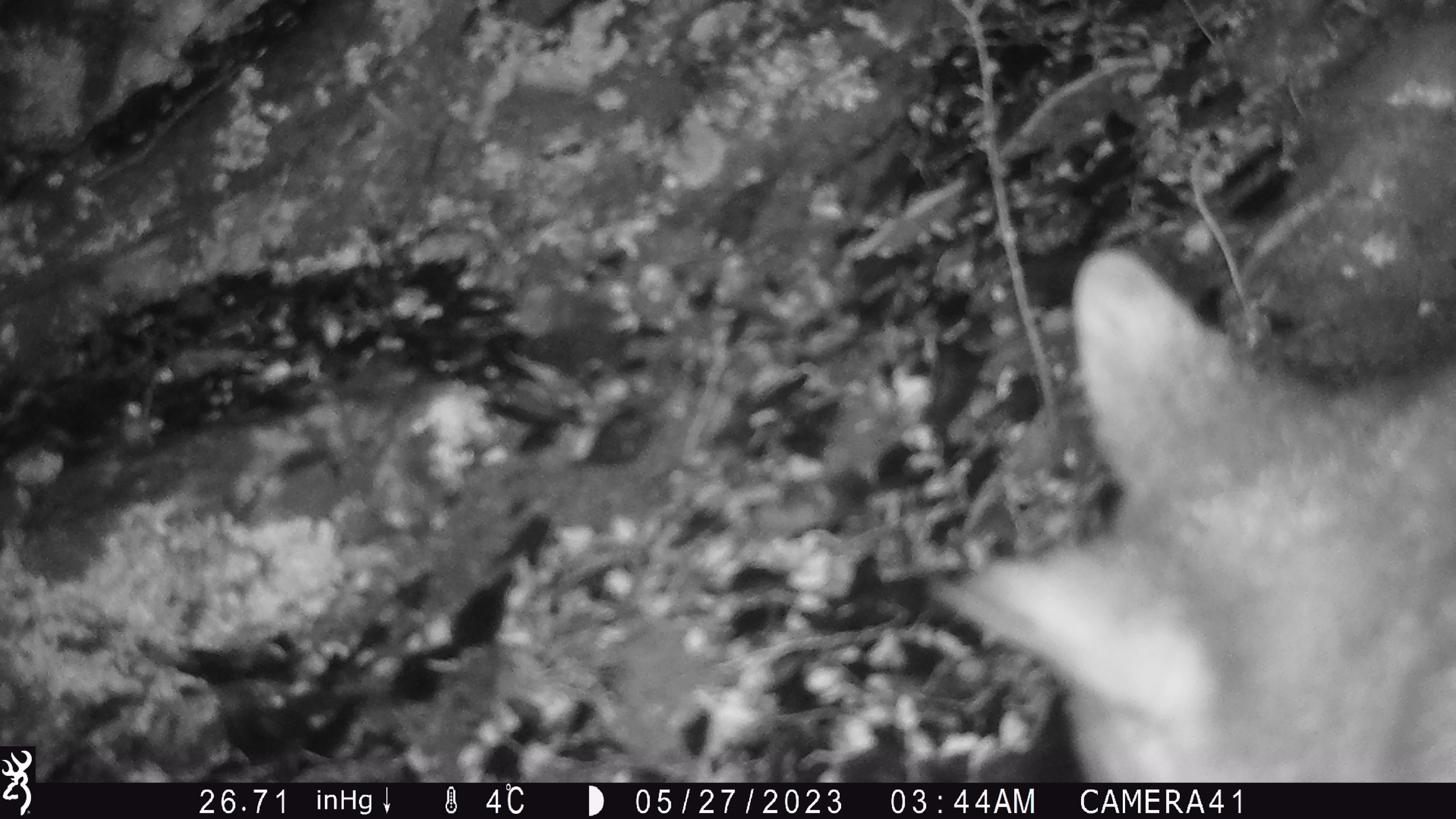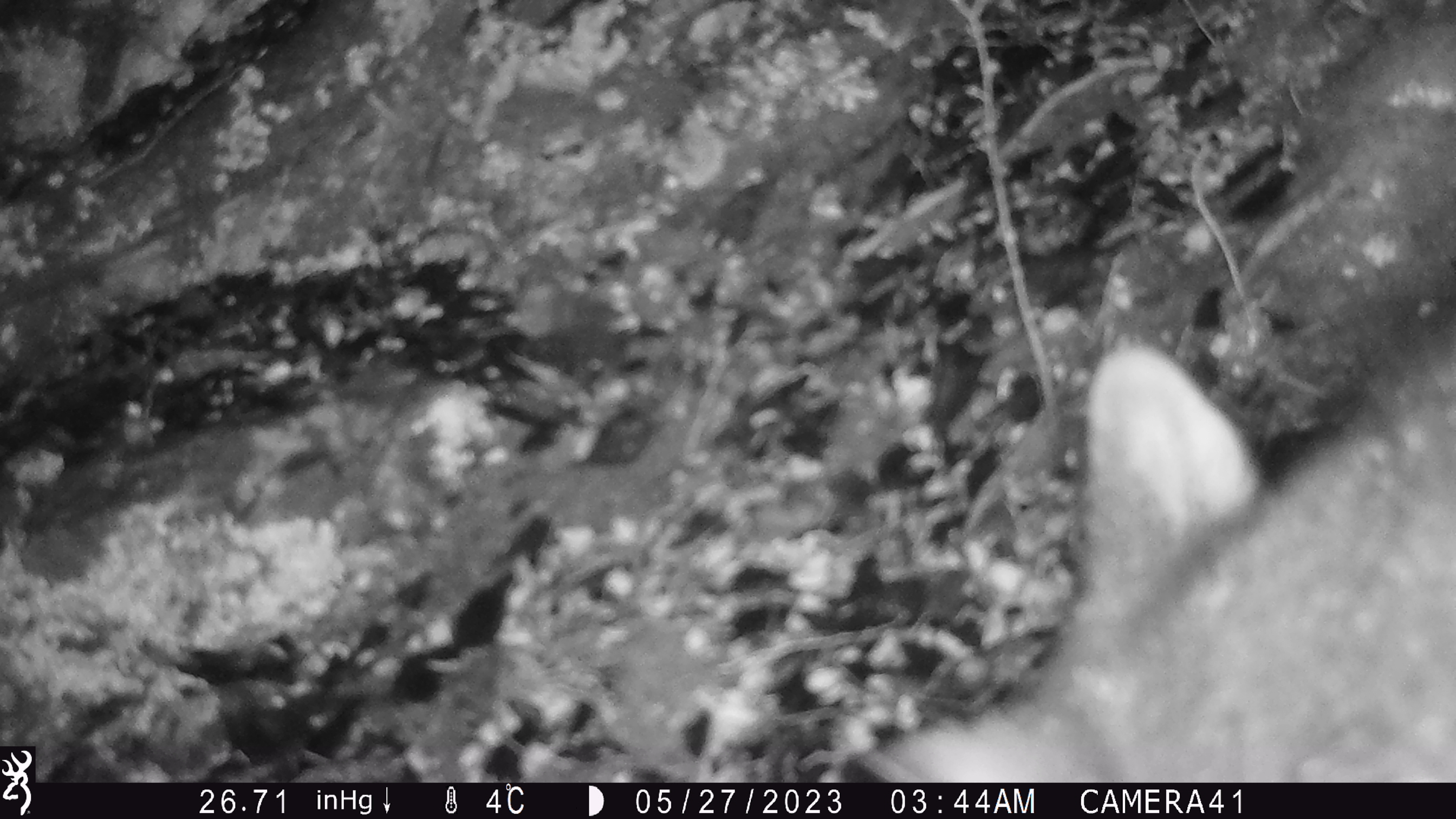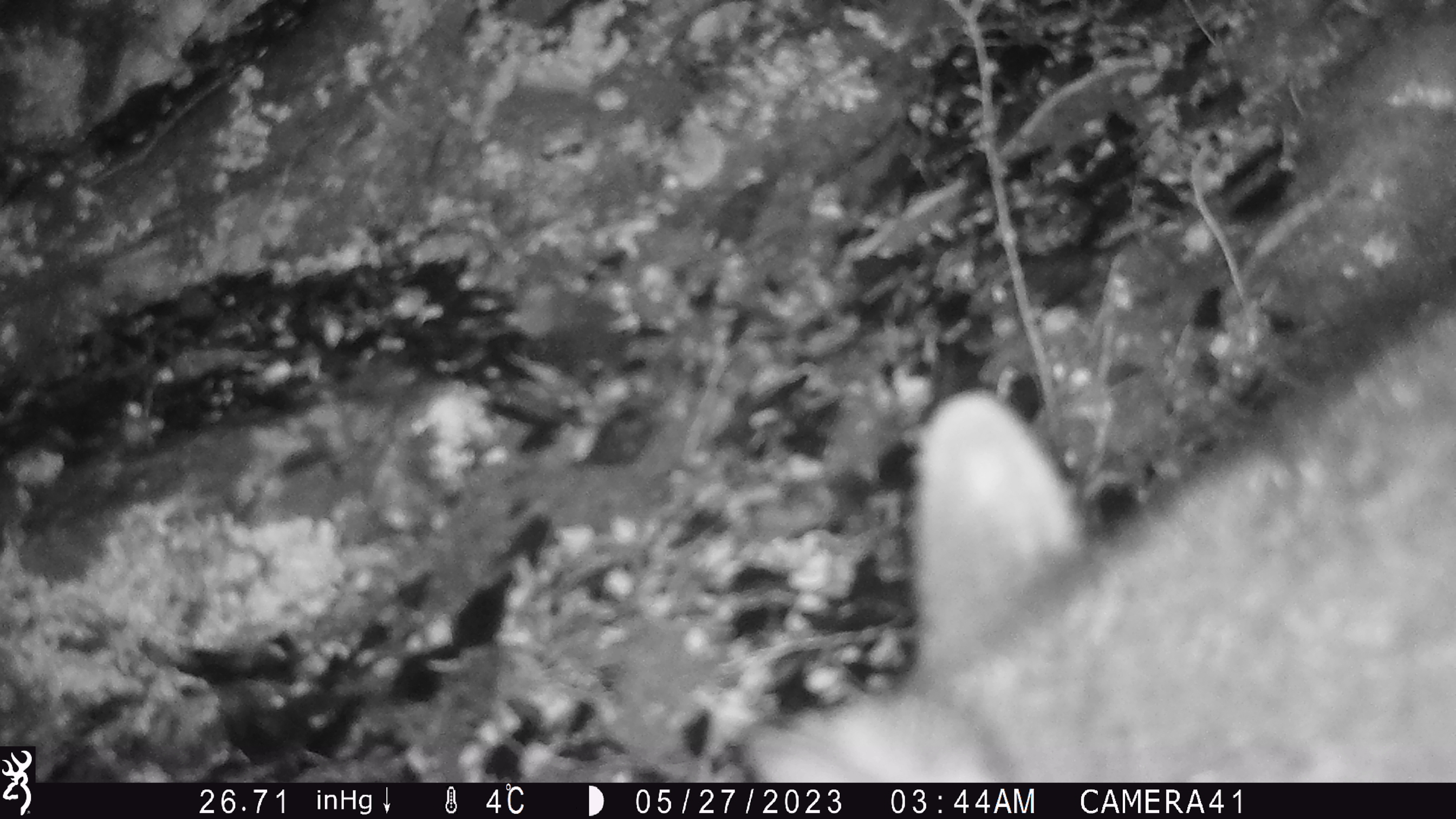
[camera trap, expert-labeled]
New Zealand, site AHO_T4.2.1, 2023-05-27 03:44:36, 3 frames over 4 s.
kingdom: Animalia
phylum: Chordata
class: Mammalia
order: Carnivora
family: Mustelidae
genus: Mustela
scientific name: Mustela erminea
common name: stoat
Stoat (Mustela erminea).